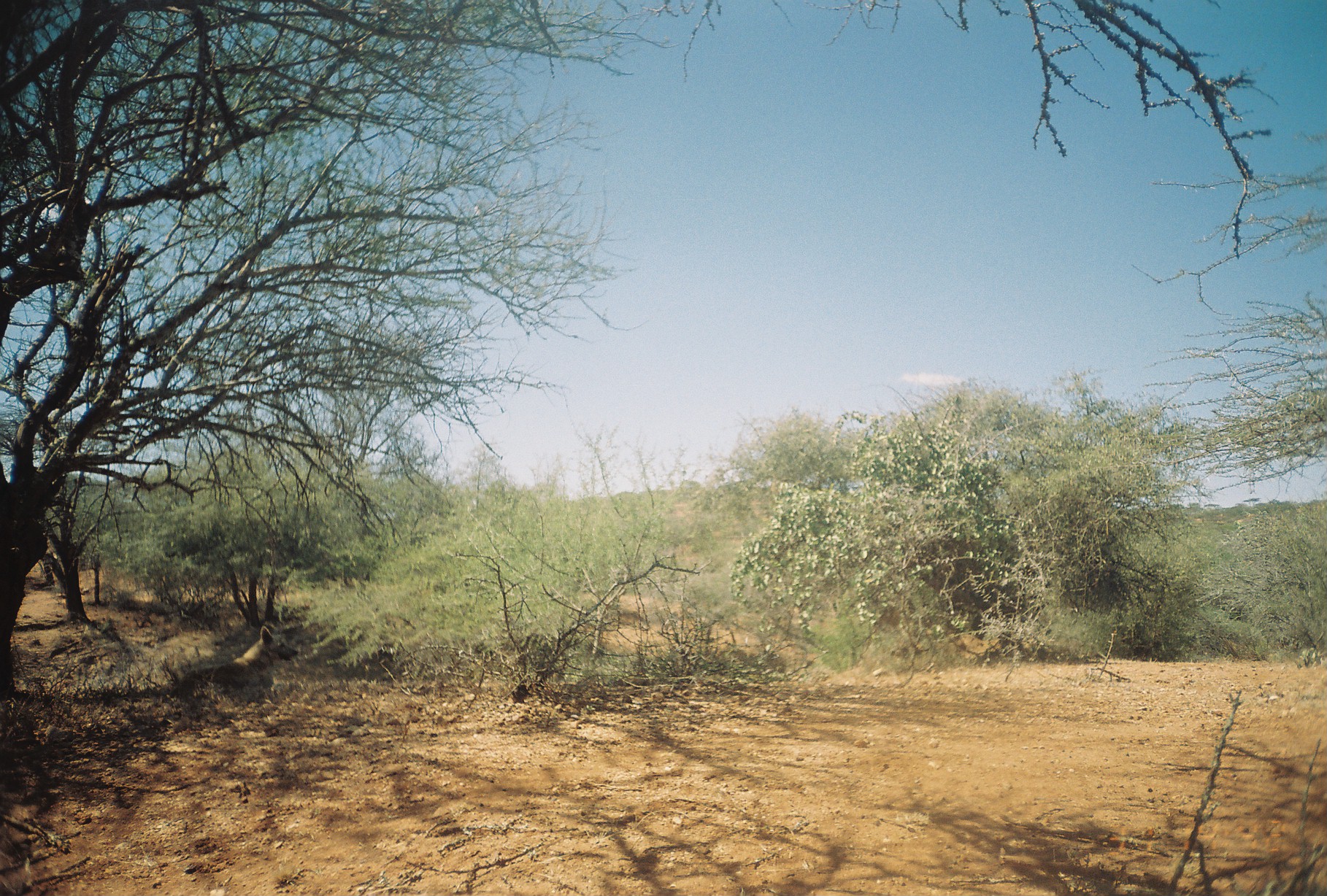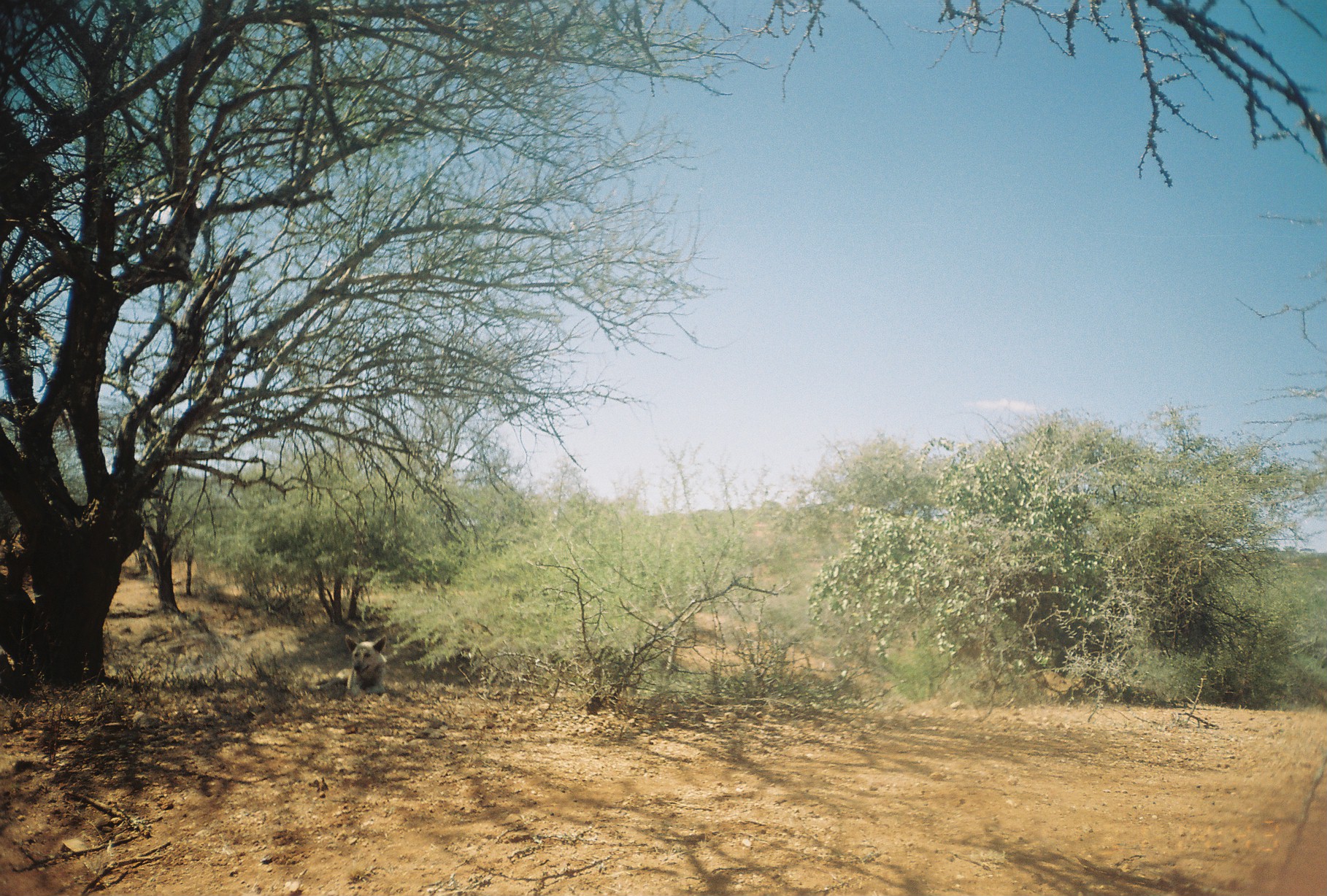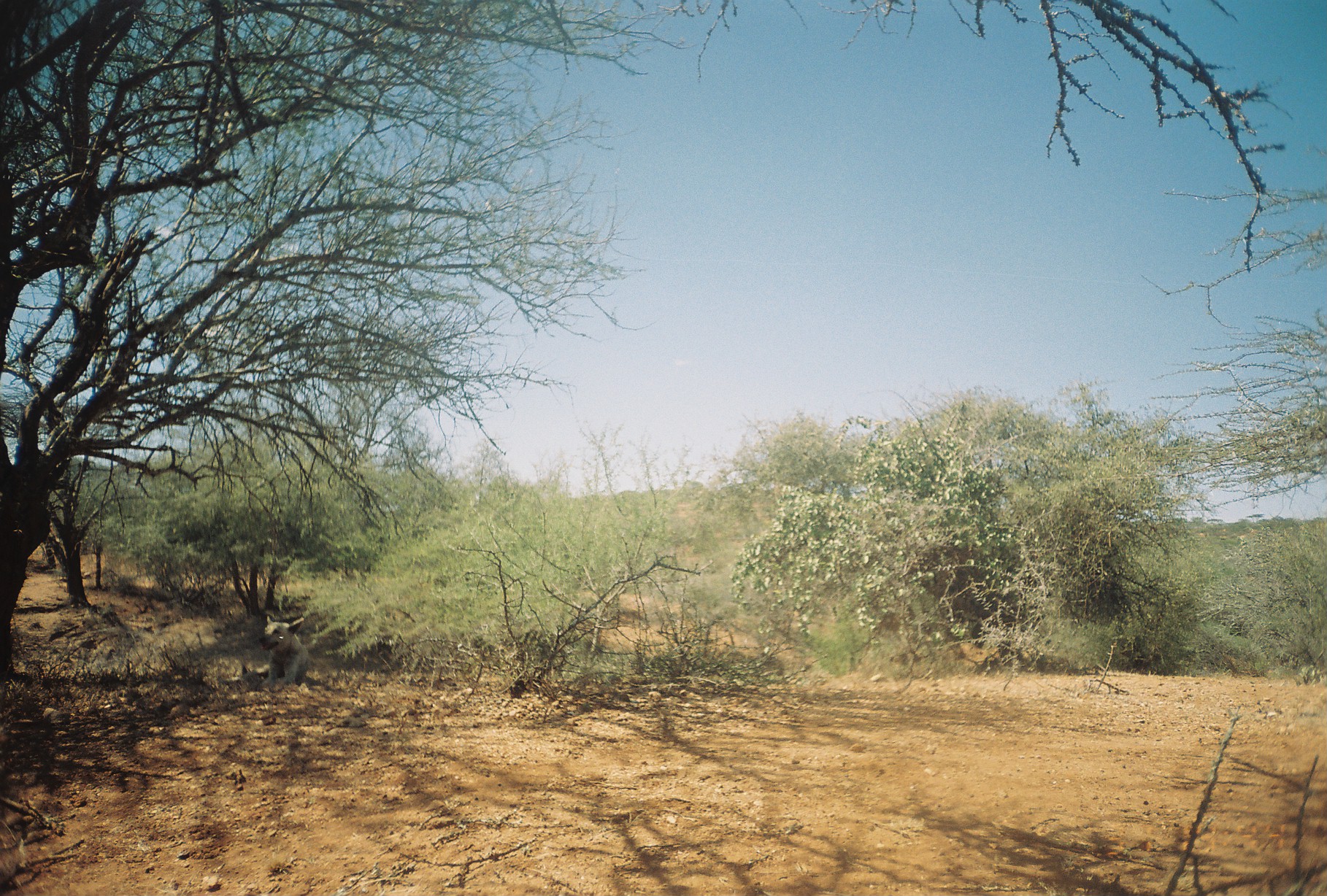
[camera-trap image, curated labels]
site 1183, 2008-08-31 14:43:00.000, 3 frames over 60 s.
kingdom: Animalia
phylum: Chordata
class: Mammalia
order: Carnivora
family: Canidae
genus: Canis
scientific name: Canis familiaris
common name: domestic dog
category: canis lupus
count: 1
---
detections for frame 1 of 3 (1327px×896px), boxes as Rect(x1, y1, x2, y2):
canis lupus: Rect(168, 625, 299, 703)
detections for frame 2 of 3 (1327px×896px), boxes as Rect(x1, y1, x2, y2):
canis lupus: Rect(316, 633, 388, 694)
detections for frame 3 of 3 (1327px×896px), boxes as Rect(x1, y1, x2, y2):
canis lupus: Rect(224, 612, 306, 688)